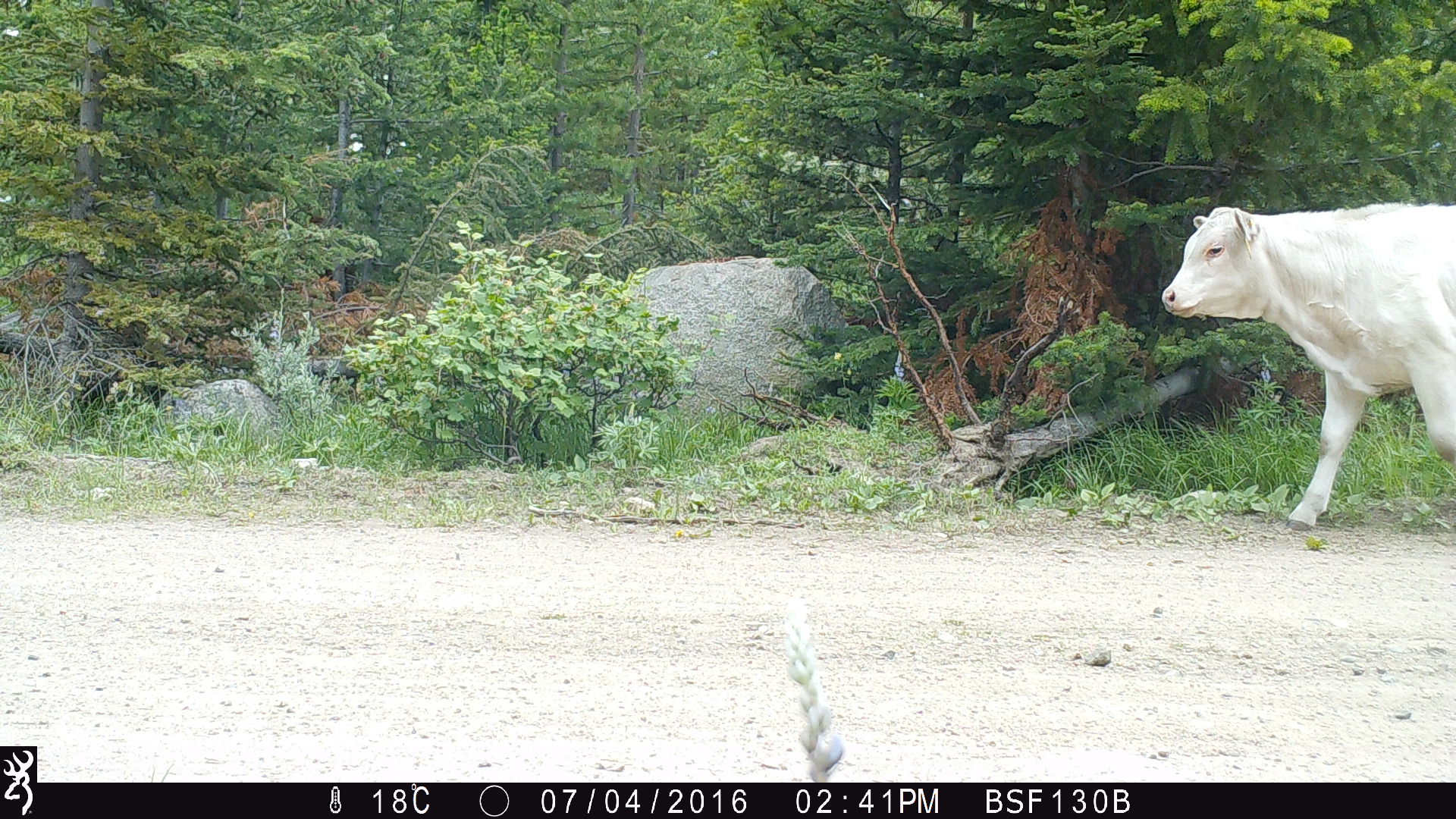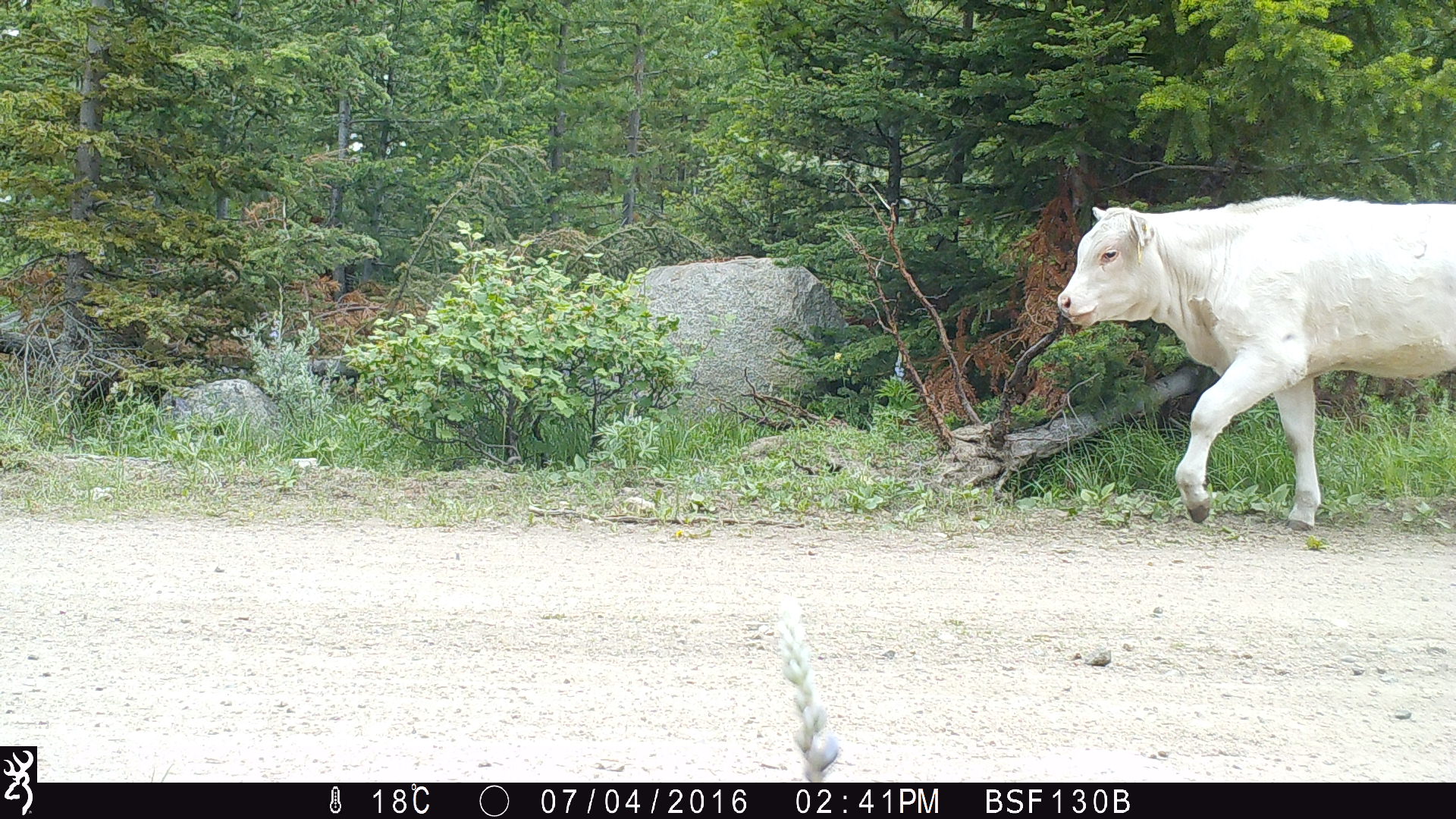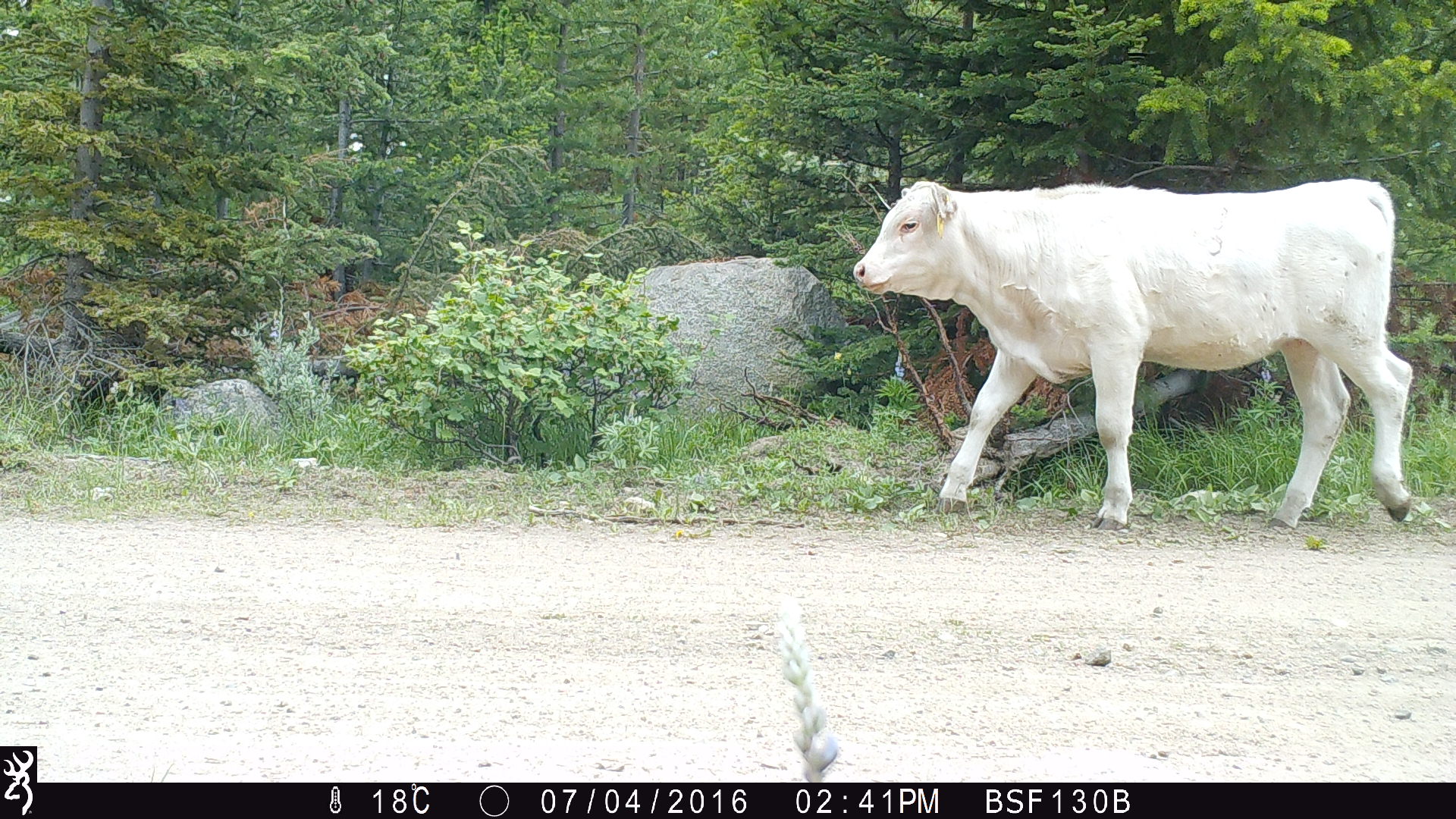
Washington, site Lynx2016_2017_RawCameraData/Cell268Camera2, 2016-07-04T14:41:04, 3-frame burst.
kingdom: Animalia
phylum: Chordata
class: Mammalia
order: Artiodactyla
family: Bovidae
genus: Bos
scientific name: Bos taurus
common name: domestic cattle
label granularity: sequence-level